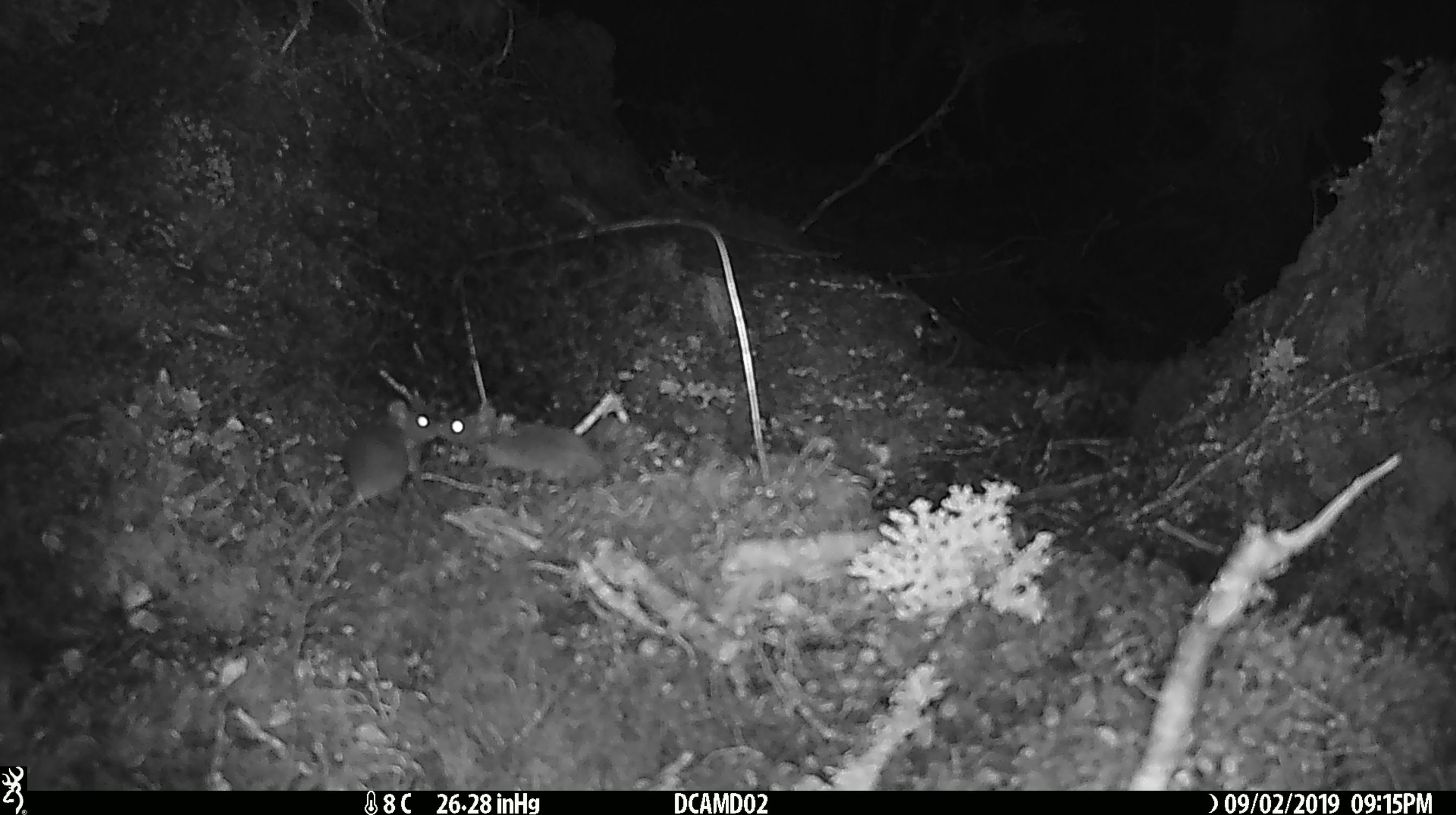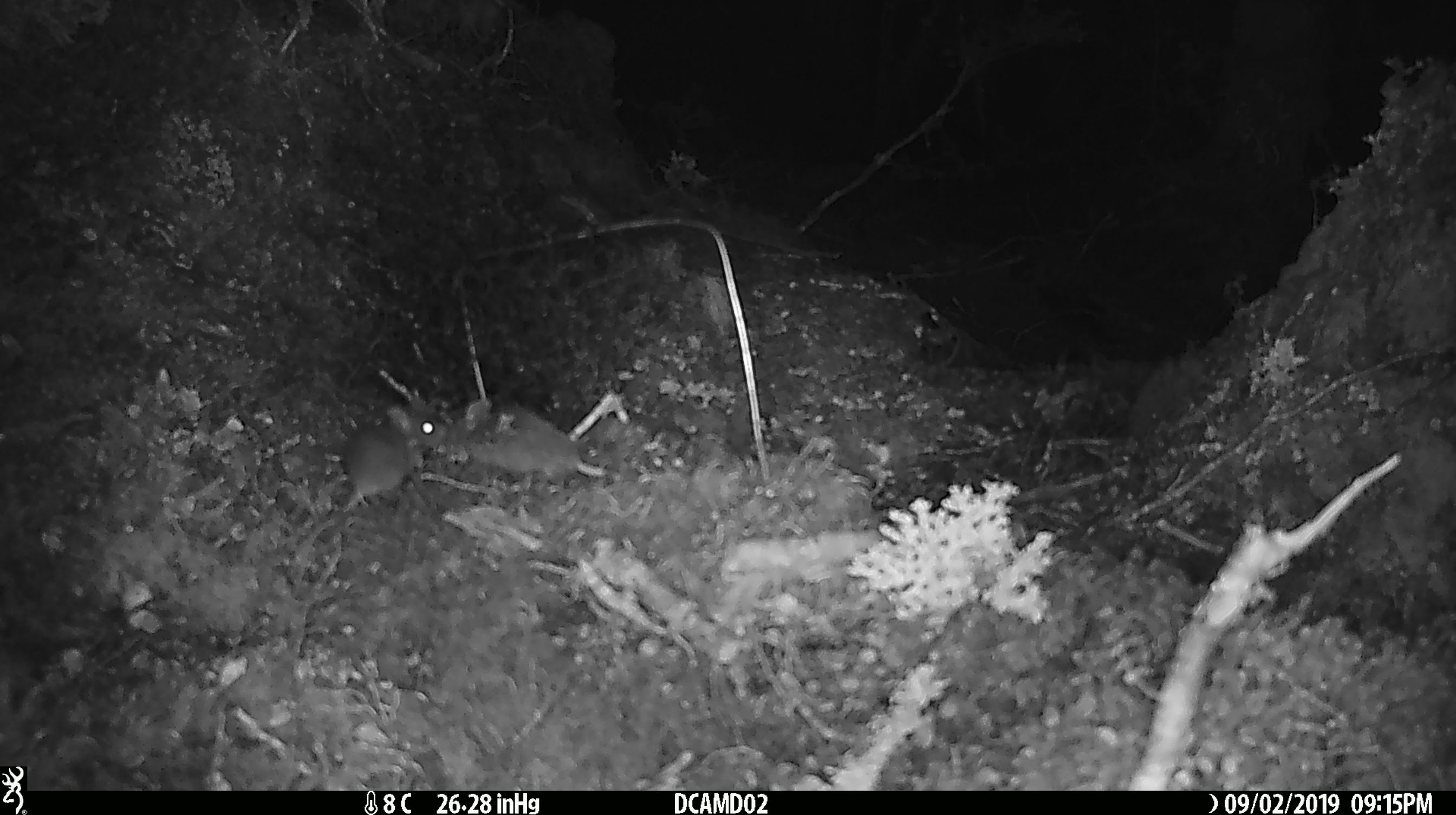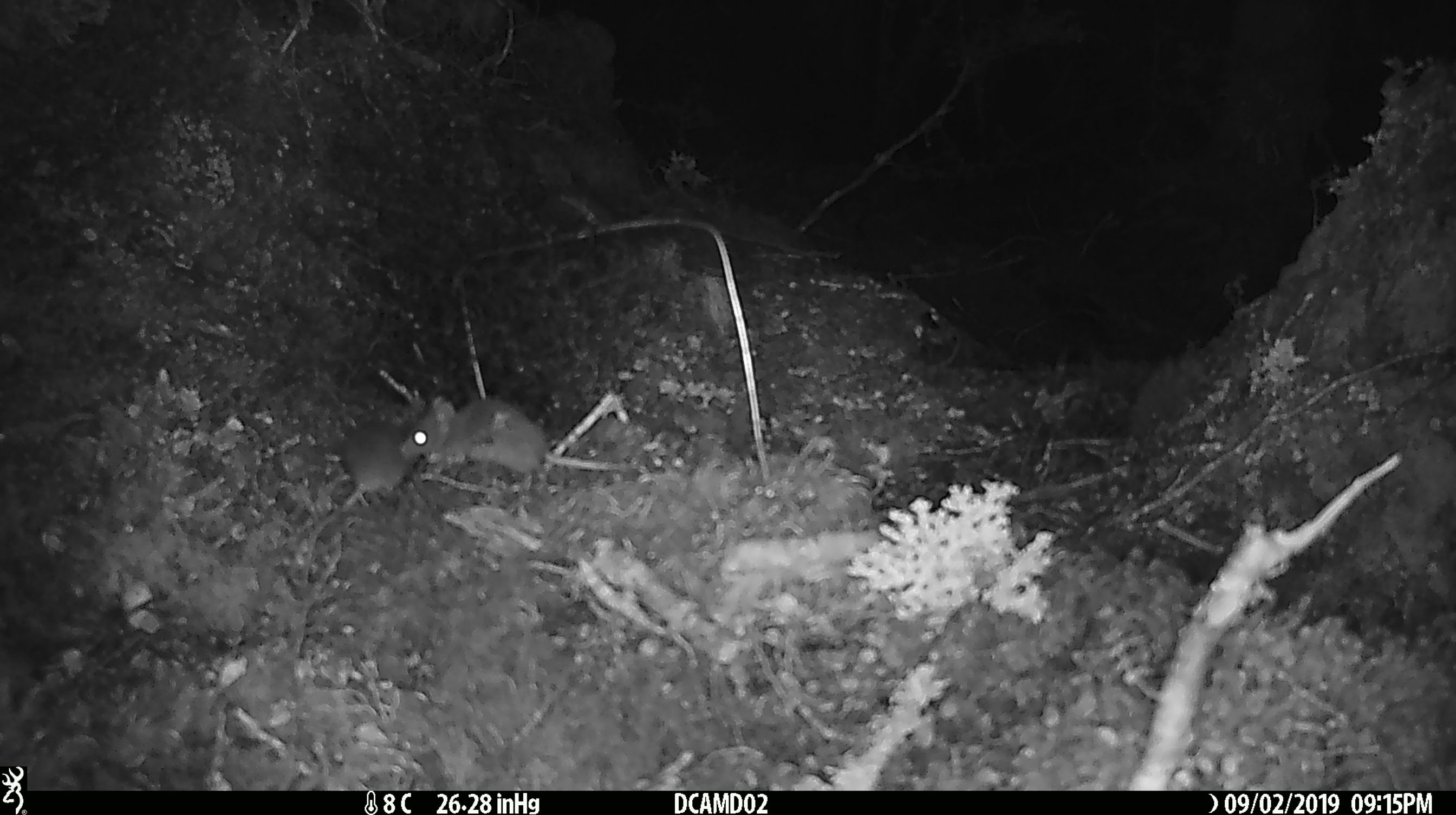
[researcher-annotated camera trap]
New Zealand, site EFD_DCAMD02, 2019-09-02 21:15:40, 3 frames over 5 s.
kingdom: Animalia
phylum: Chordata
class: Mammalia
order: Rodentia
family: Muridae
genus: Mus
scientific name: Mus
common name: mouse